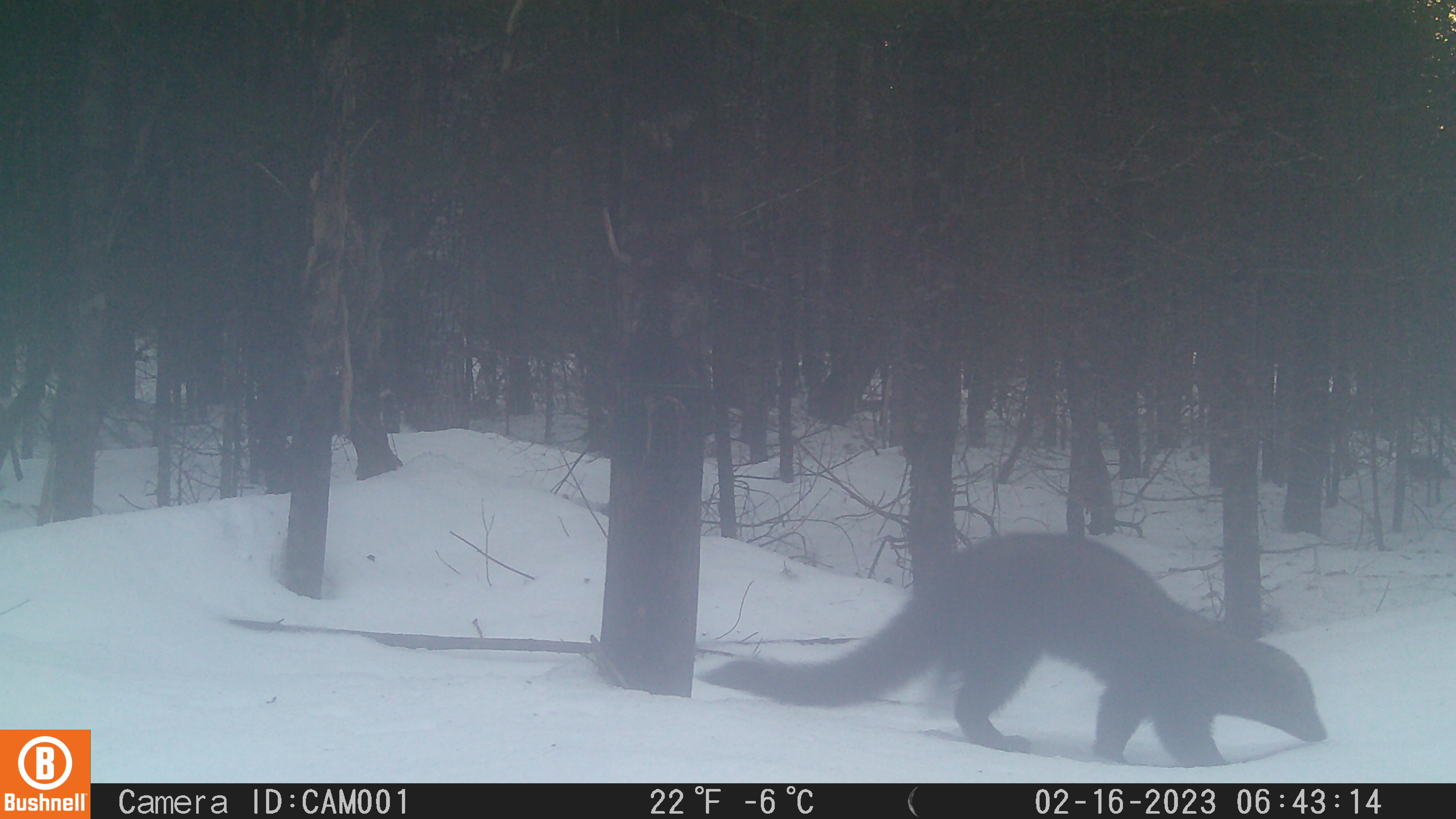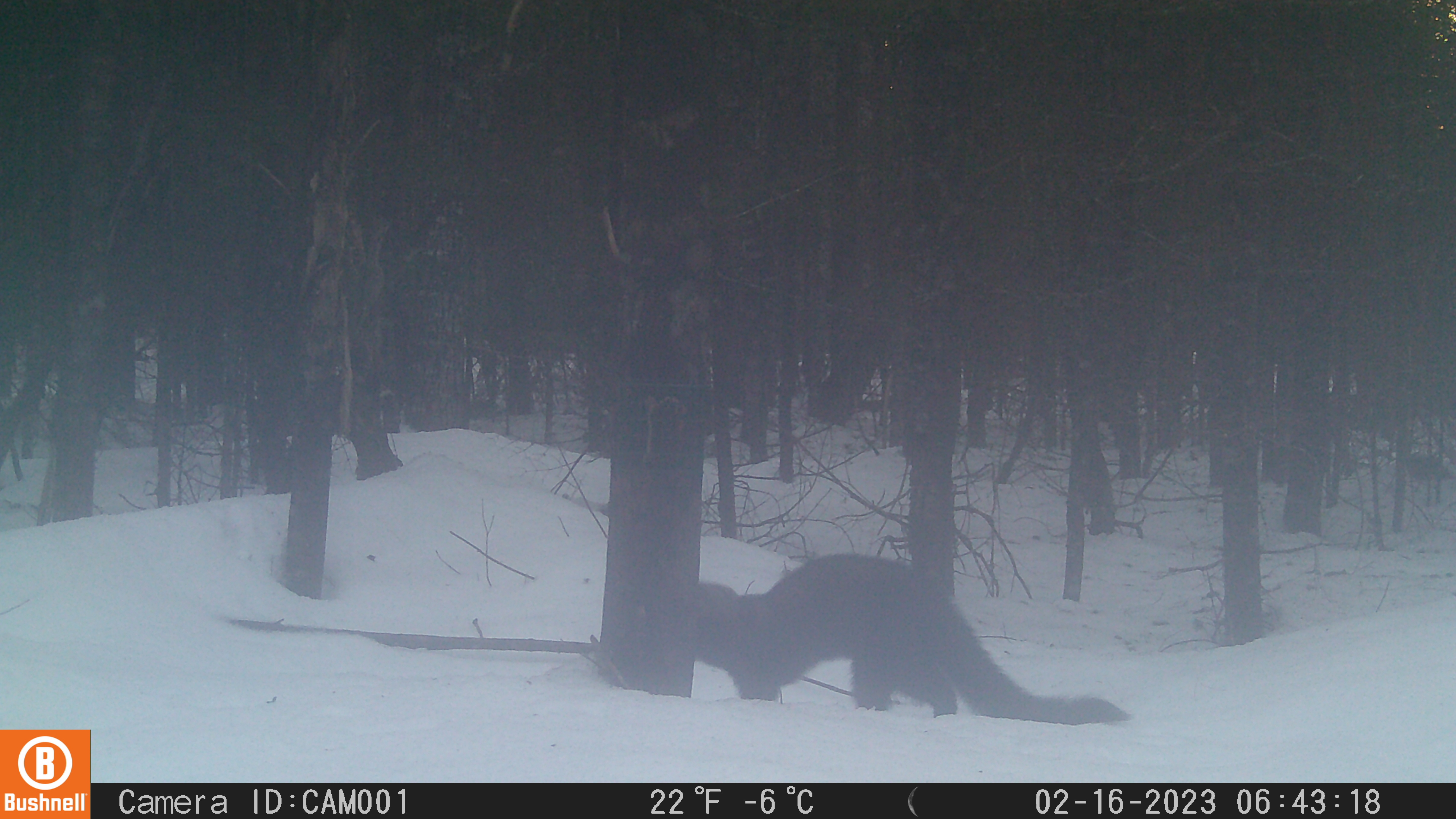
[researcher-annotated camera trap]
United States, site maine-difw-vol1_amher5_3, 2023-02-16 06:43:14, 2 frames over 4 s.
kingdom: Animalia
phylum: Chordata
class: Mammalia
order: Carnivora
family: Mustelidae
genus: Pekania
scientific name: Pekania pennanti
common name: fisher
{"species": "fisher (Pekania pennanti)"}